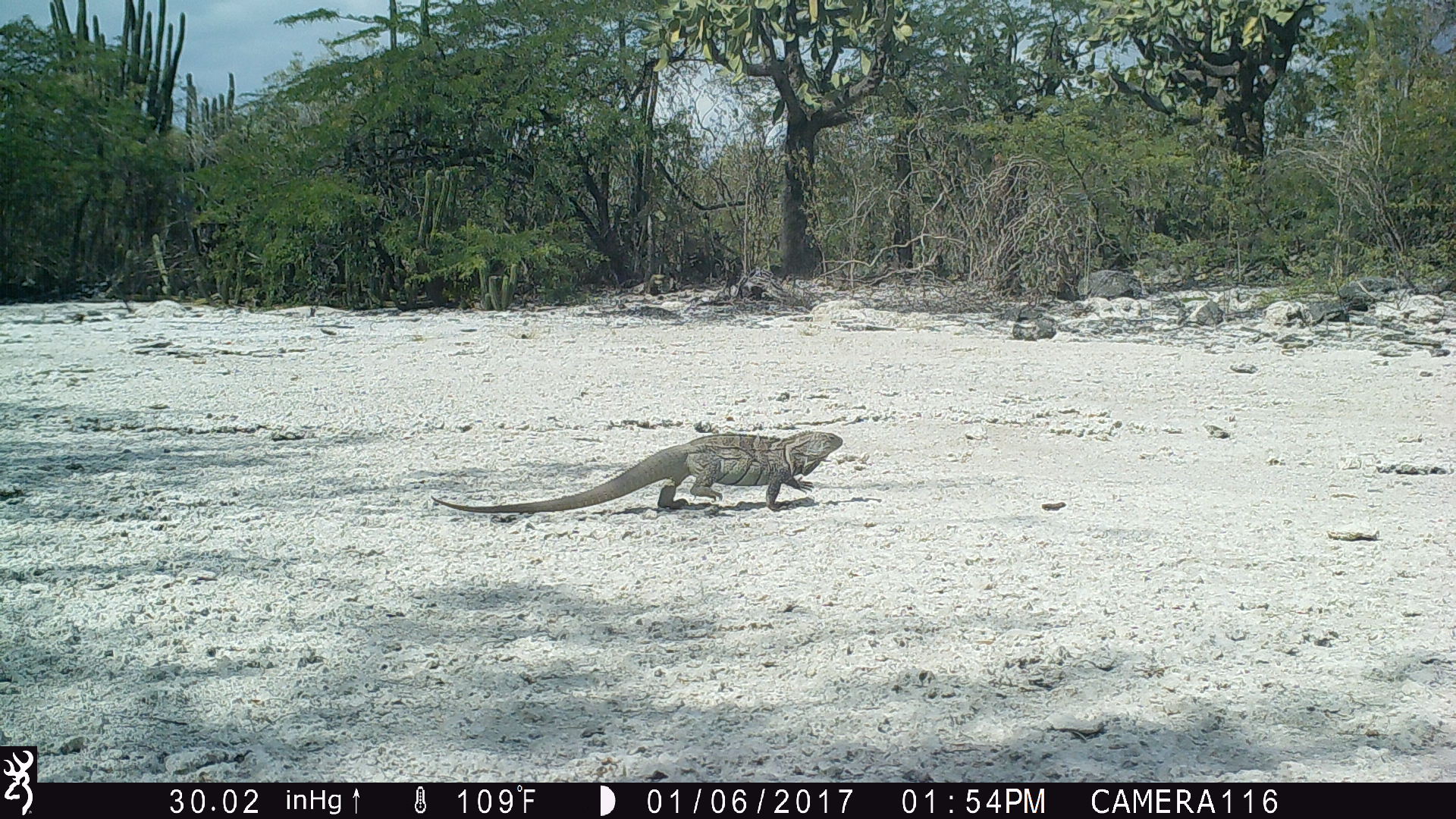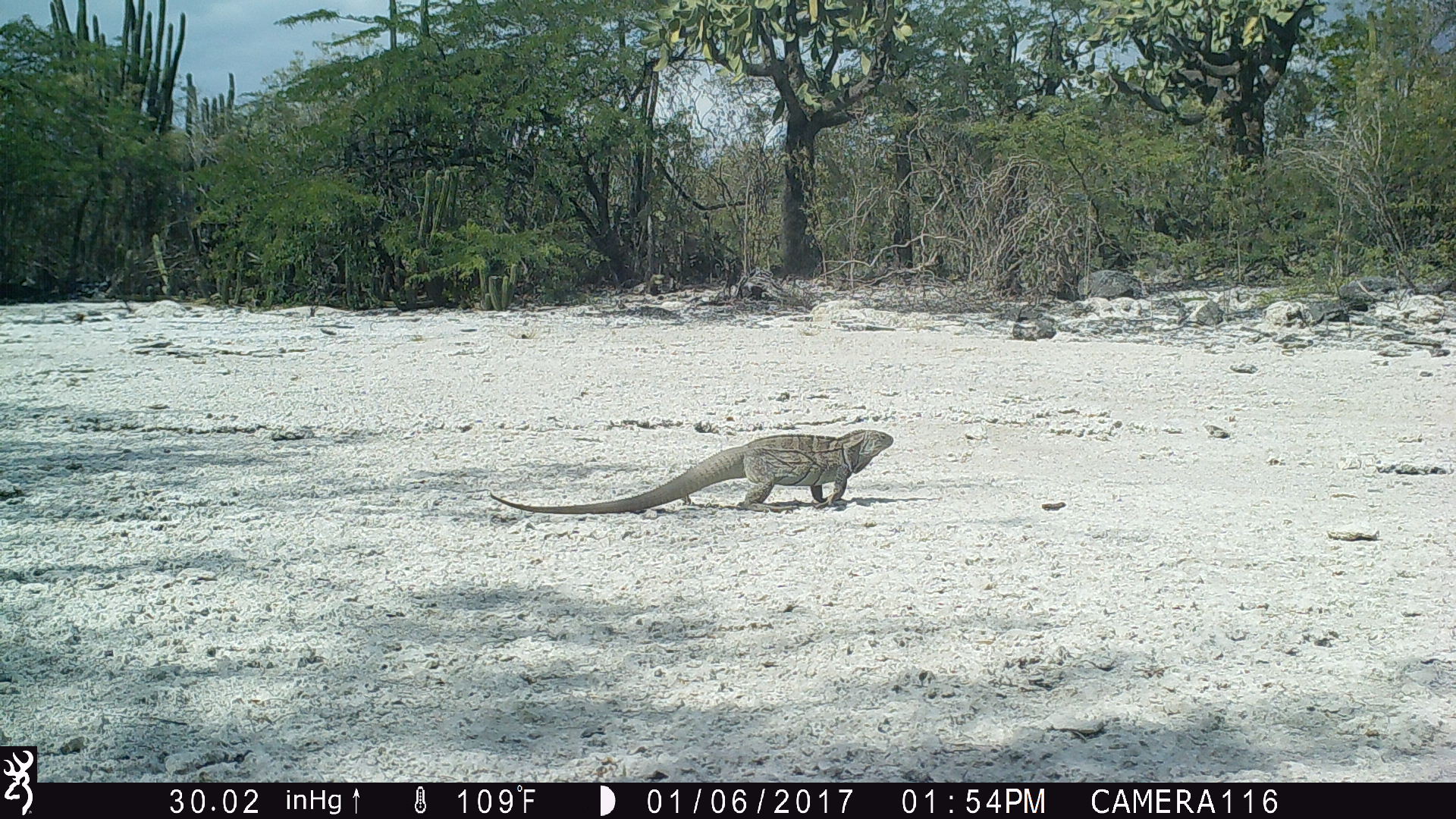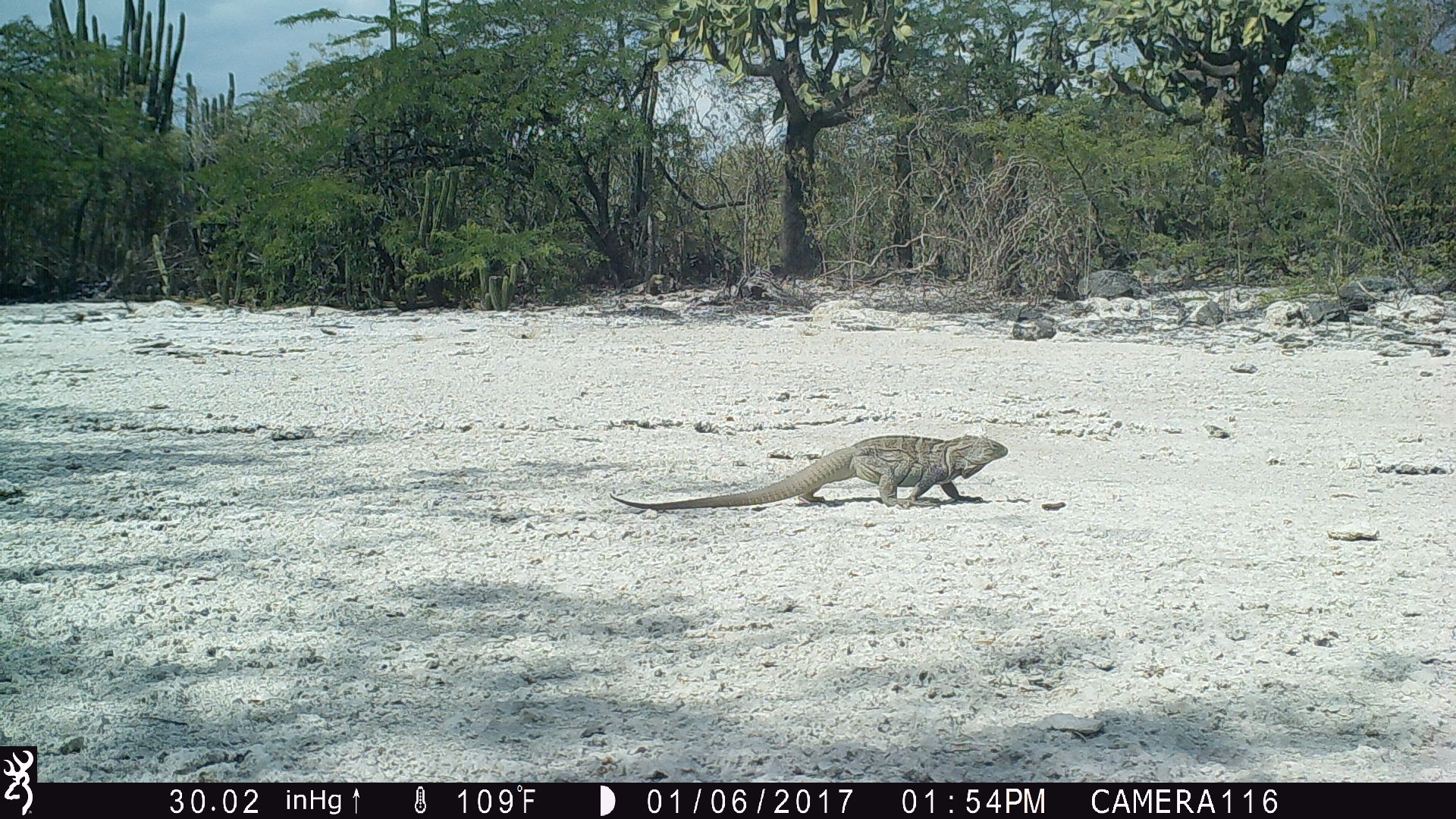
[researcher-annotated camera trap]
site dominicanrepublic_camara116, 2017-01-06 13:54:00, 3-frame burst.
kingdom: Animalia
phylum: Chordata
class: Reptilia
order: Squamata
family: Iguanidae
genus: Iguana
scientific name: Iguana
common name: typical iguanas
Iguana (typical iguanas).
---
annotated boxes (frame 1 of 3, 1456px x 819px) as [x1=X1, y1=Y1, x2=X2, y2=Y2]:
iguana: [x1=434, y1=434, x2=850, y2=514]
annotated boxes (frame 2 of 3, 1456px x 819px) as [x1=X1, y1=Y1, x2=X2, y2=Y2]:
iguana: [x1=486, y1=426, x2=902, y2=514]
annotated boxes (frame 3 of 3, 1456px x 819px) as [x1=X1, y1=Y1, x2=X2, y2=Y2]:
iguana: [x1=604, y1=430, x2=1034, y2=510]